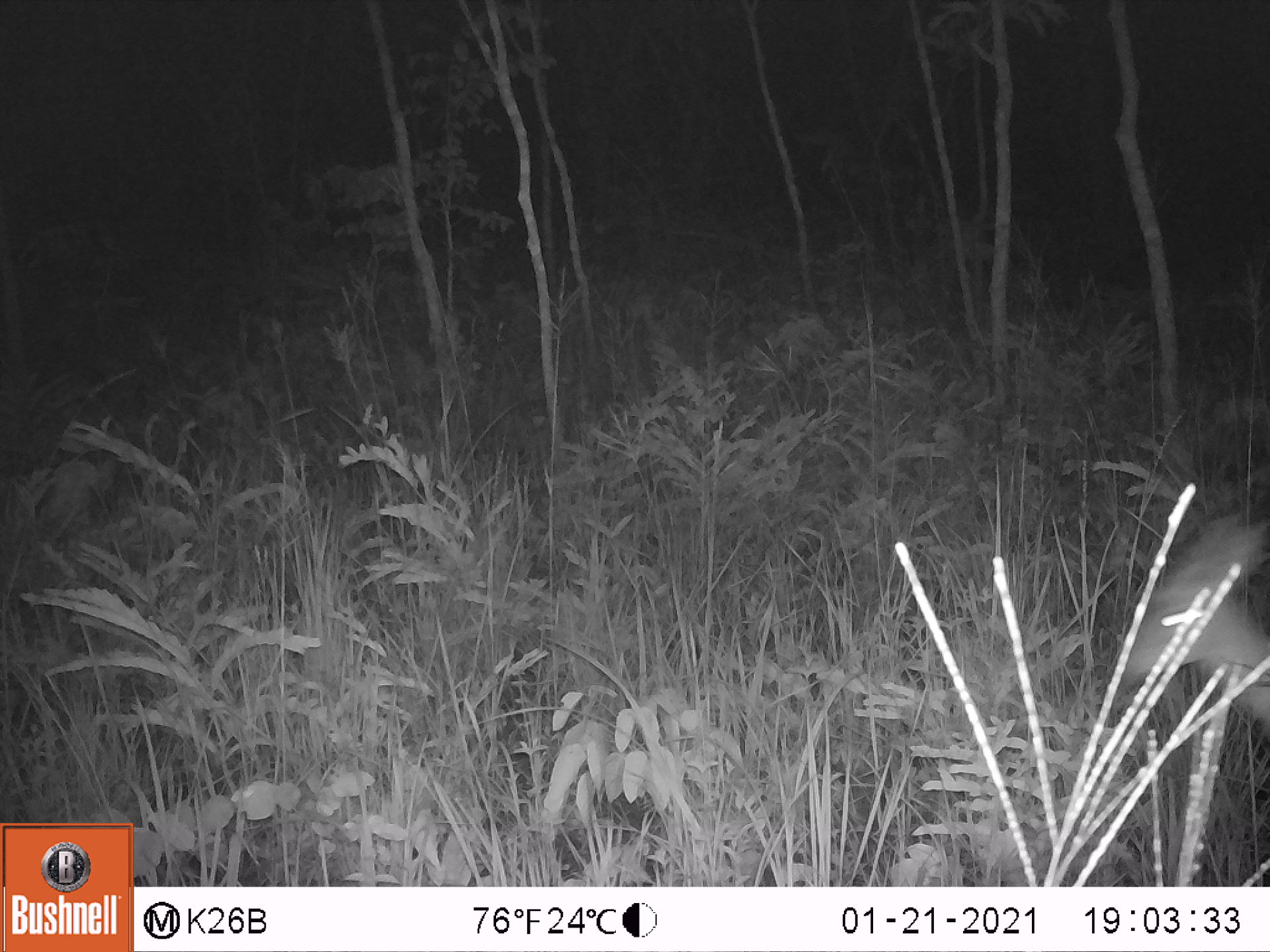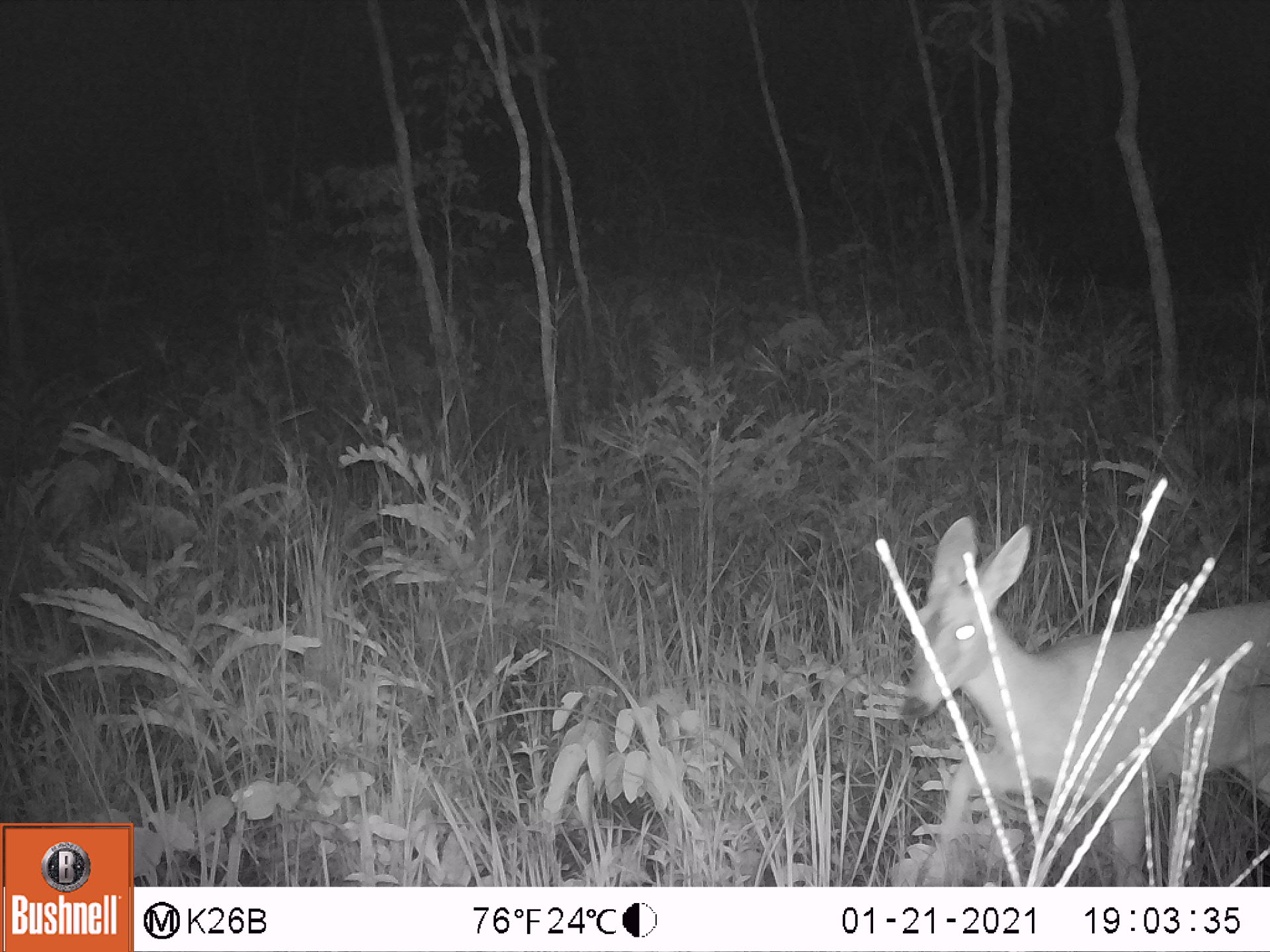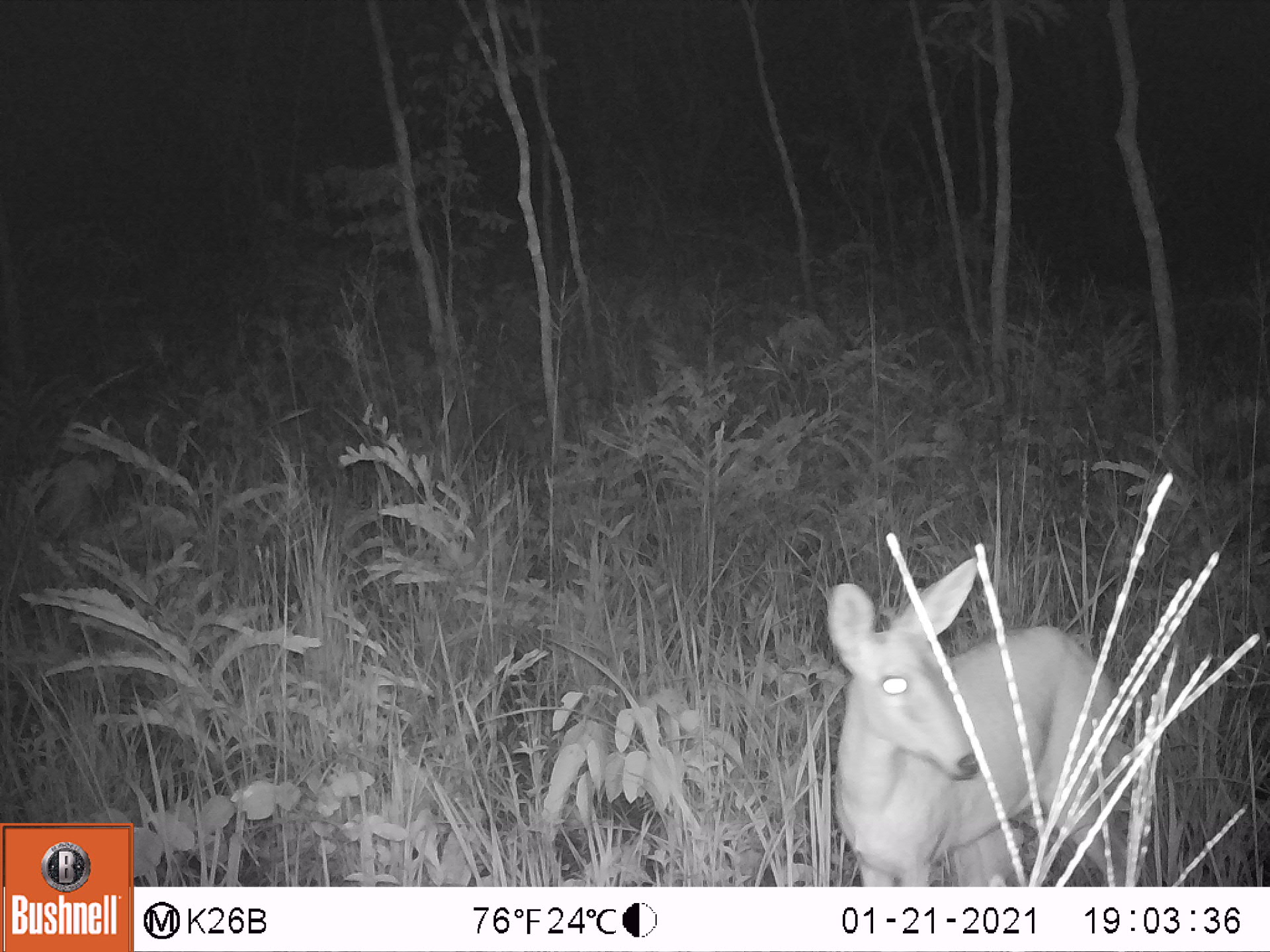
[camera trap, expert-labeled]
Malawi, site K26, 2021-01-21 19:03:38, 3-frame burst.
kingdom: Animalia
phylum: Chordata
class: Mammalia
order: Artiodactyla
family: Bovidae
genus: Sylvicapra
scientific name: Sylvicapra grimmia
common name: common duiker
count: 1